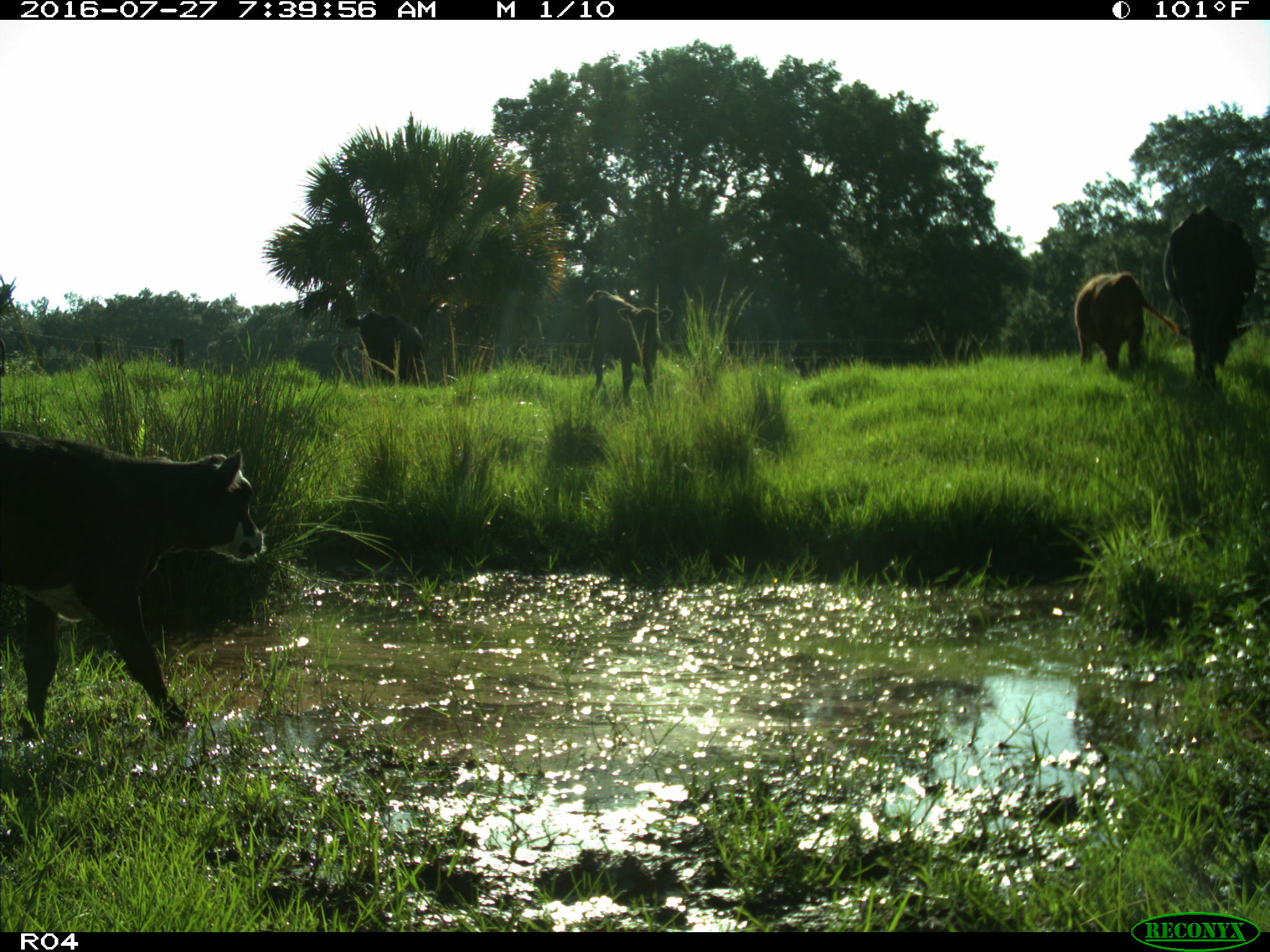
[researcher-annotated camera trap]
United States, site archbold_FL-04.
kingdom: Animalia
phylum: Chordata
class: Mammalia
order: Artiodactyla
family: Bovidae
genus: Bos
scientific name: Bos taurus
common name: domestic cow